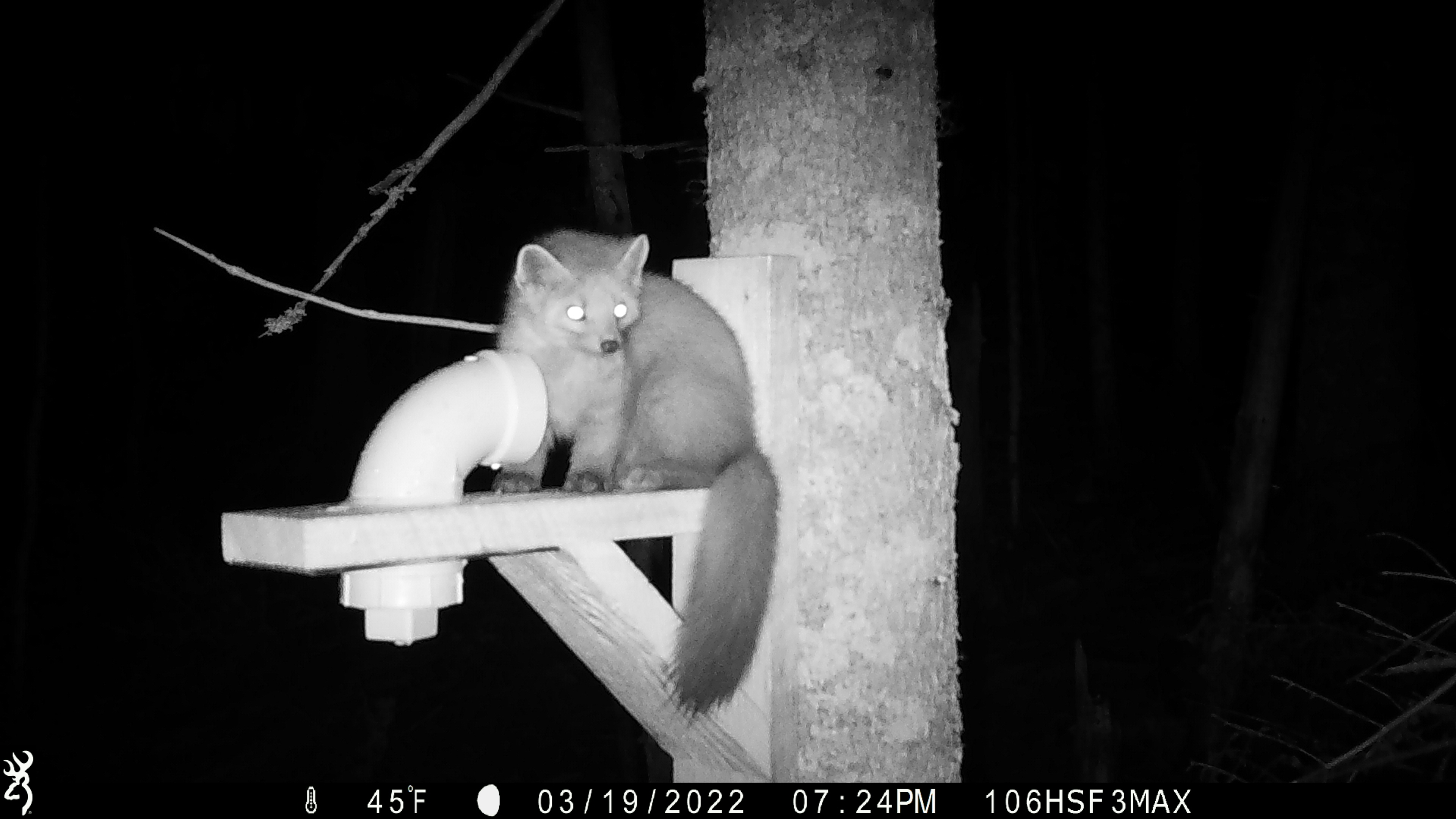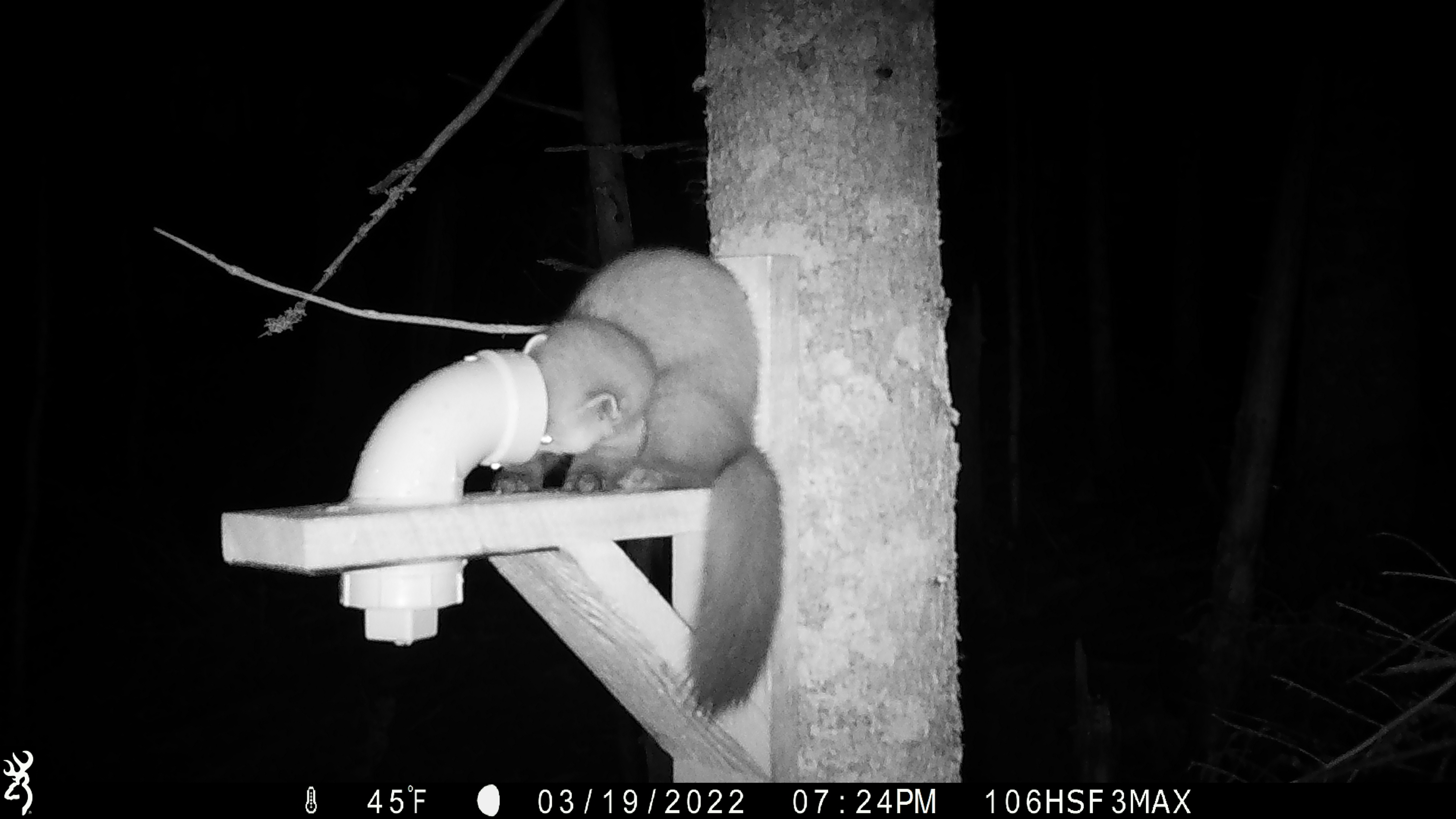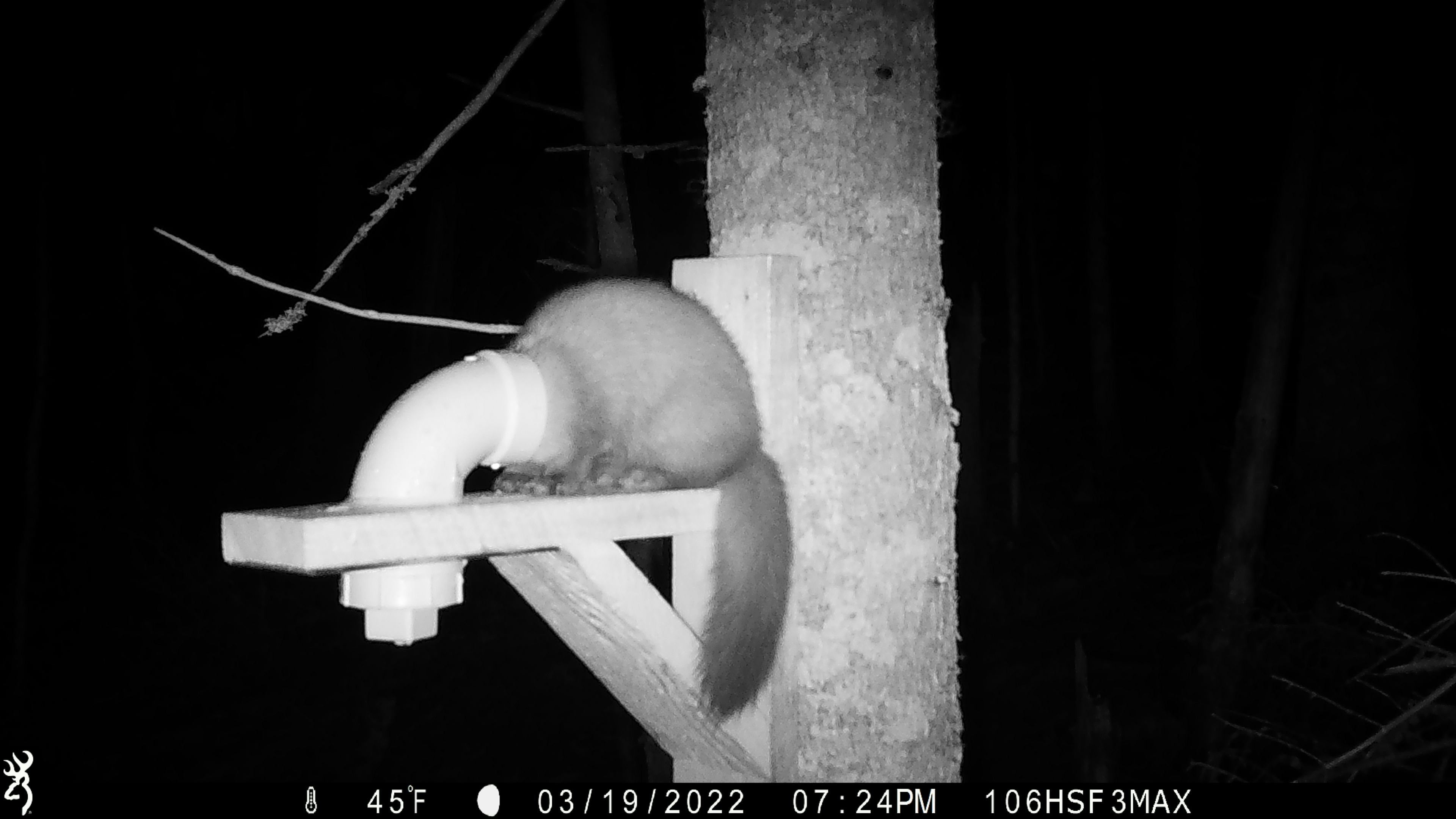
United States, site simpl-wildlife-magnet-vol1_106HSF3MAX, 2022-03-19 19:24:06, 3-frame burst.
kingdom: Animalia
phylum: Chordata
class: Mammalia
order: Carnivora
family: Mustelidae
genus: Martes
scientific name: Martes americana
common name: american marten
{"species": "american marten (Martes americana)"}